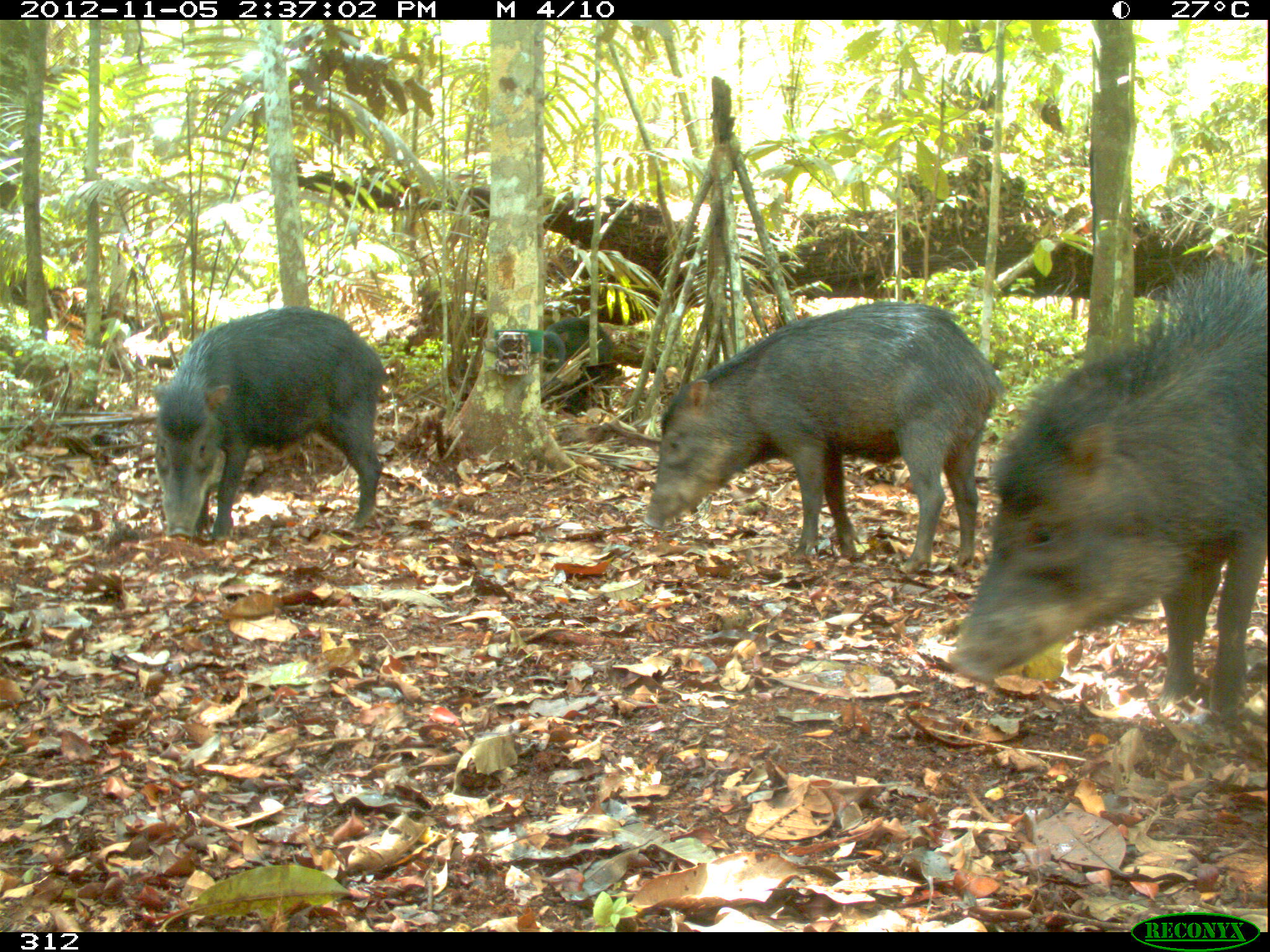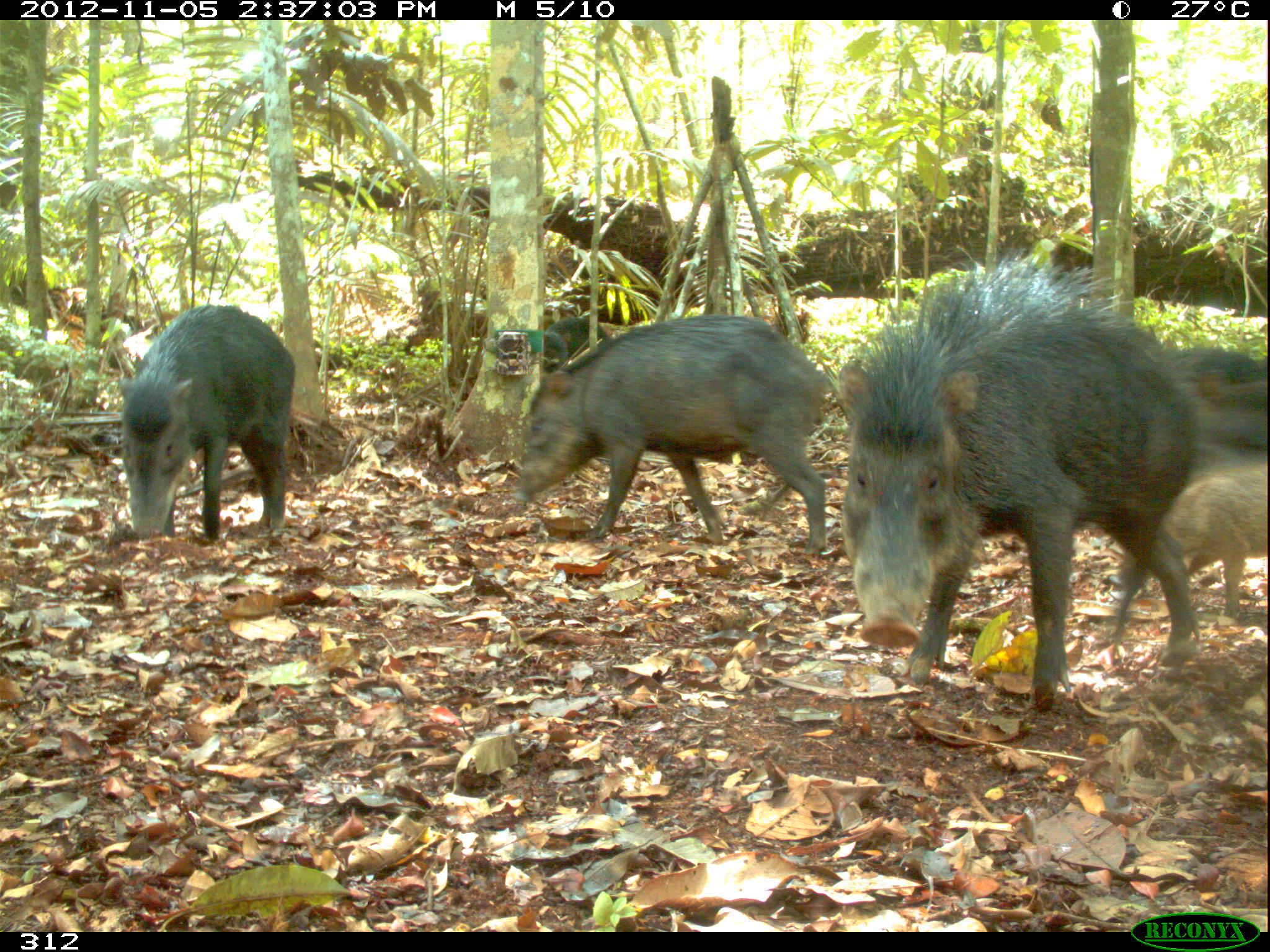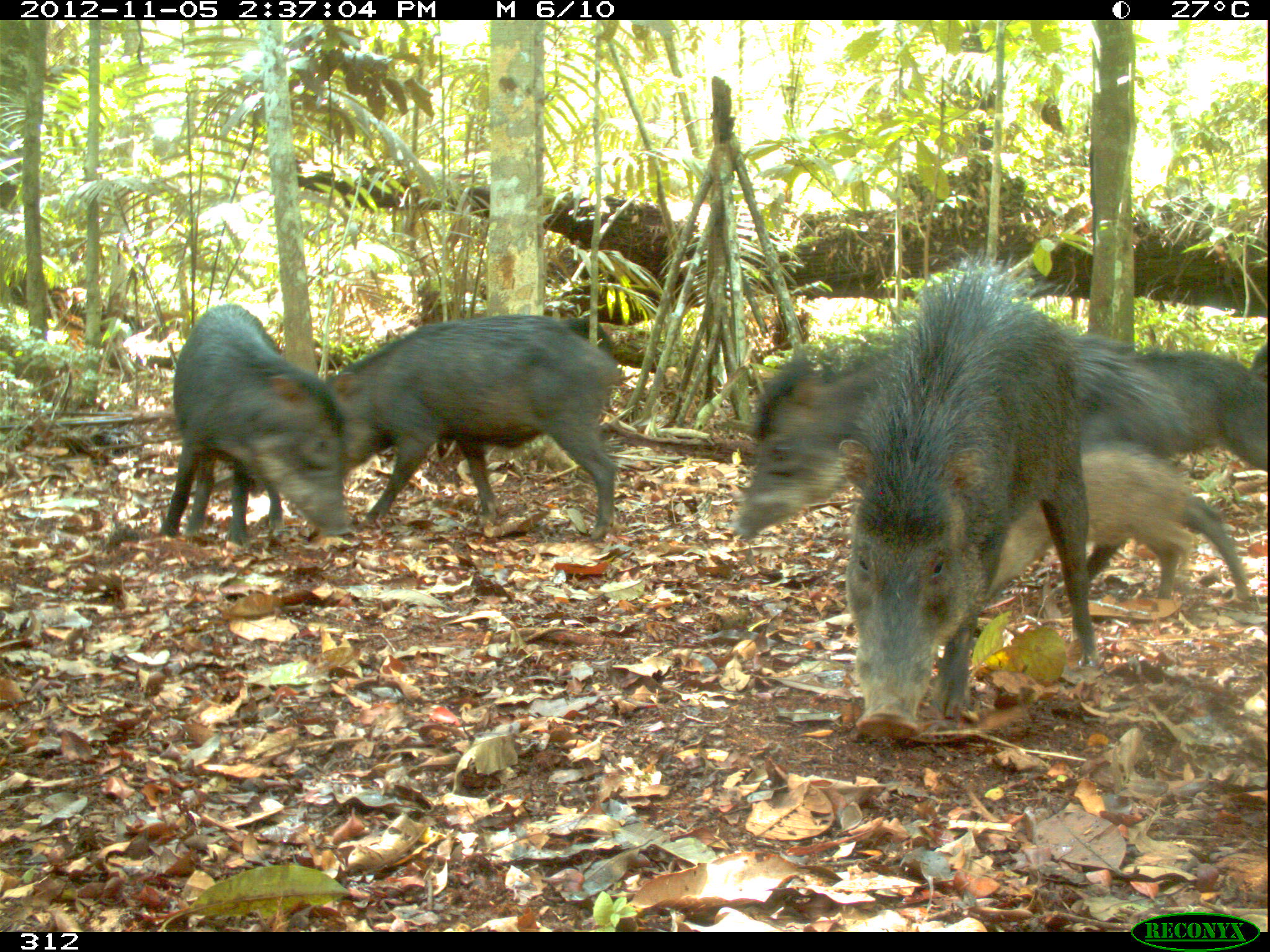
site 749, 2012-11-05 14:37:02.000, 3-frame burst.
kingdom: Animalia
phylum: Chordata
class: Mammalia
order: Artiodactyla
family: Tayassuidae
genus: Tayassu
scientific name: Tayassu pecari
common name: white-lipped peccary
Tayassu pecari (white-lipped peccary).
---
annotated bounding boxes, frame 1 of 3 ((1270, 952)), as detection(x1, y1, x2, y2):
tayassu pecari: detection(947, 254, 1270, 726); detection(642, 301, 1004, 574); detection(151, 307, 386, 539); detection(543, 315, 614, 409)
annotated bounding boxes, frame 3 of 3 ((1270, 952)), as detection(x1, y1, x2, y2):
tayassu pecari: detection(837, 260, 1093, 736); detection(729, 333, 1182, 583); detection(326, 315, 621, 540); detection(160, 303, 350, 545); detection(980, 440, 1255, 603); detection(1138, 350, 1267, 473); detection(555, 317, 614, 355); detection(1249, 342, 1268, 378)